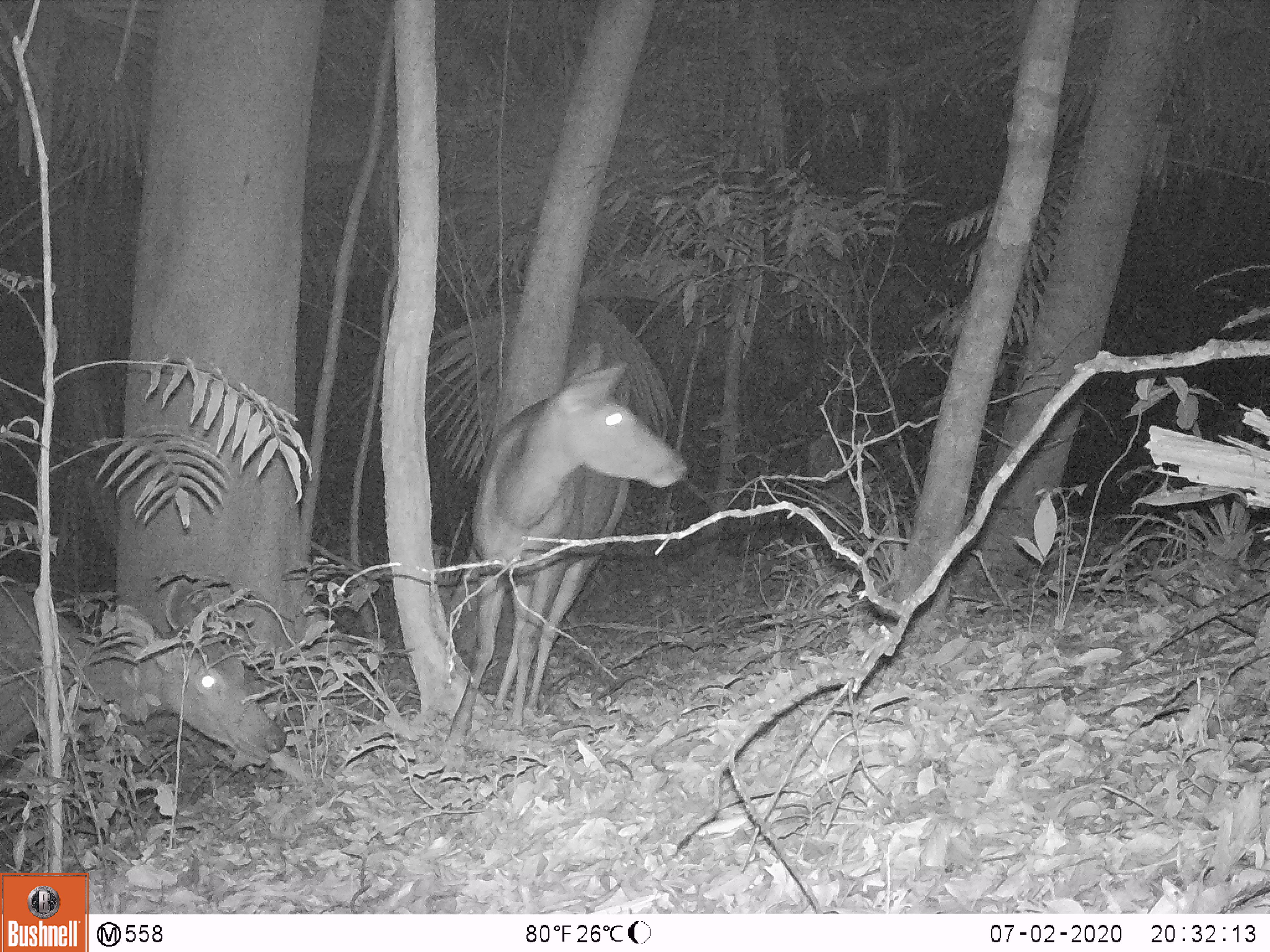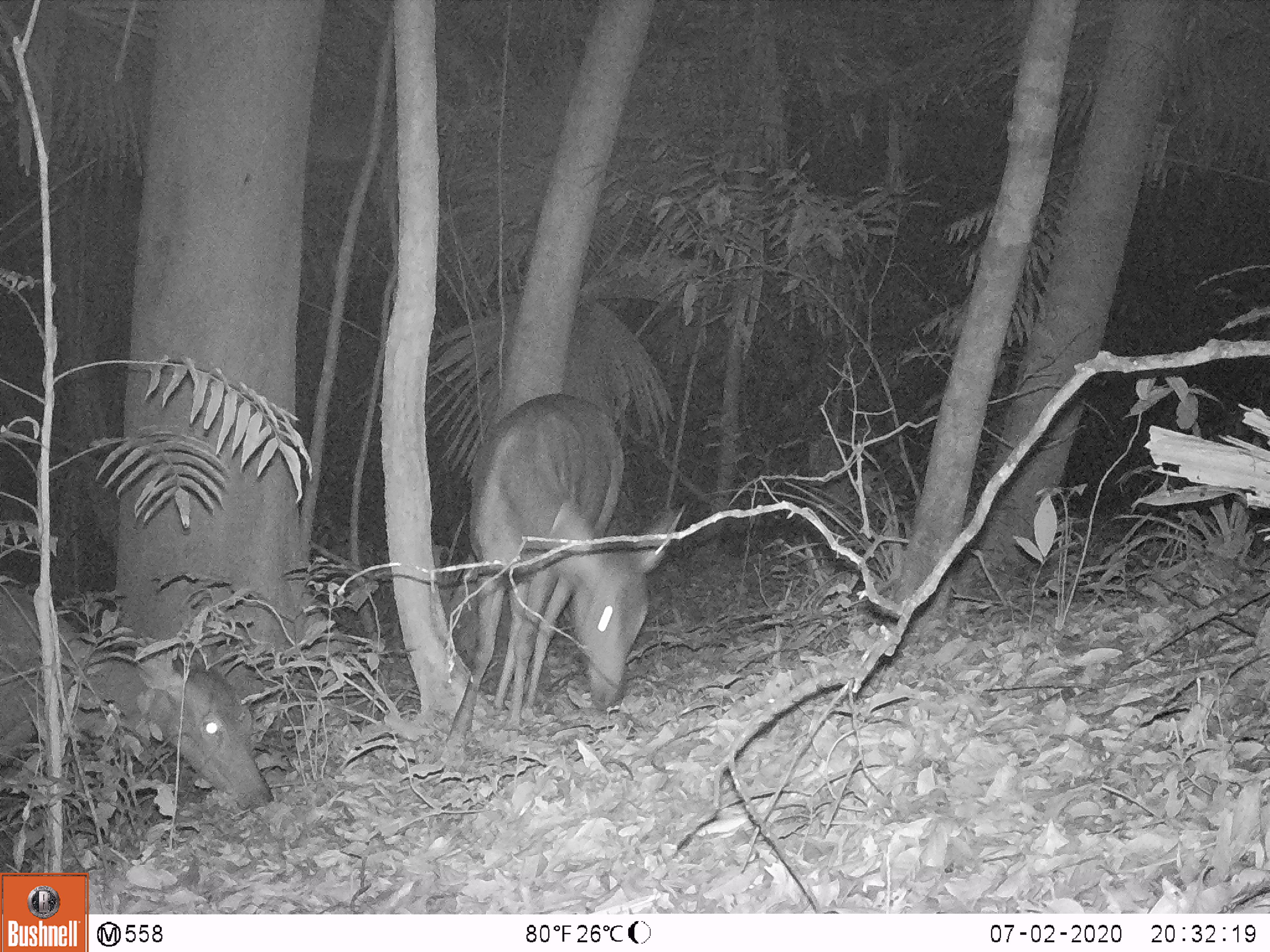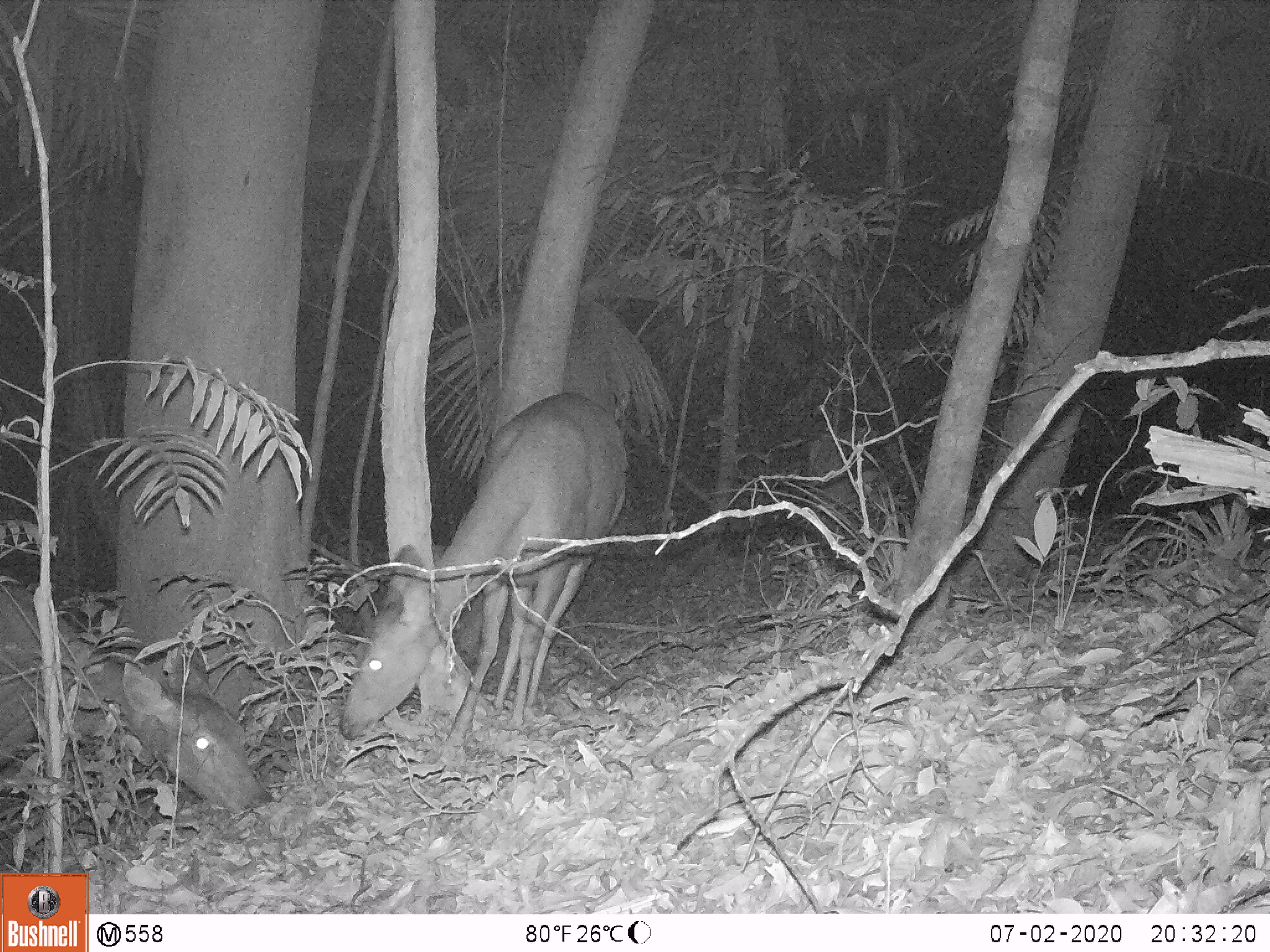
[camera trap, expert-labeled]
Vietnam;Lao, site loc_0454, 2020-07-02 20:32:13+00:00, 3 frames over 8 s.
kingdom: Animalia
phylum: Chordata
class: Mammalia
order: Artiodactyla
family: Cervidae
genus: Rusa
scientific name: Rusa unicolor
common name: sambar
Sambar (Rusa unicolor). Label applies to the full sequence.